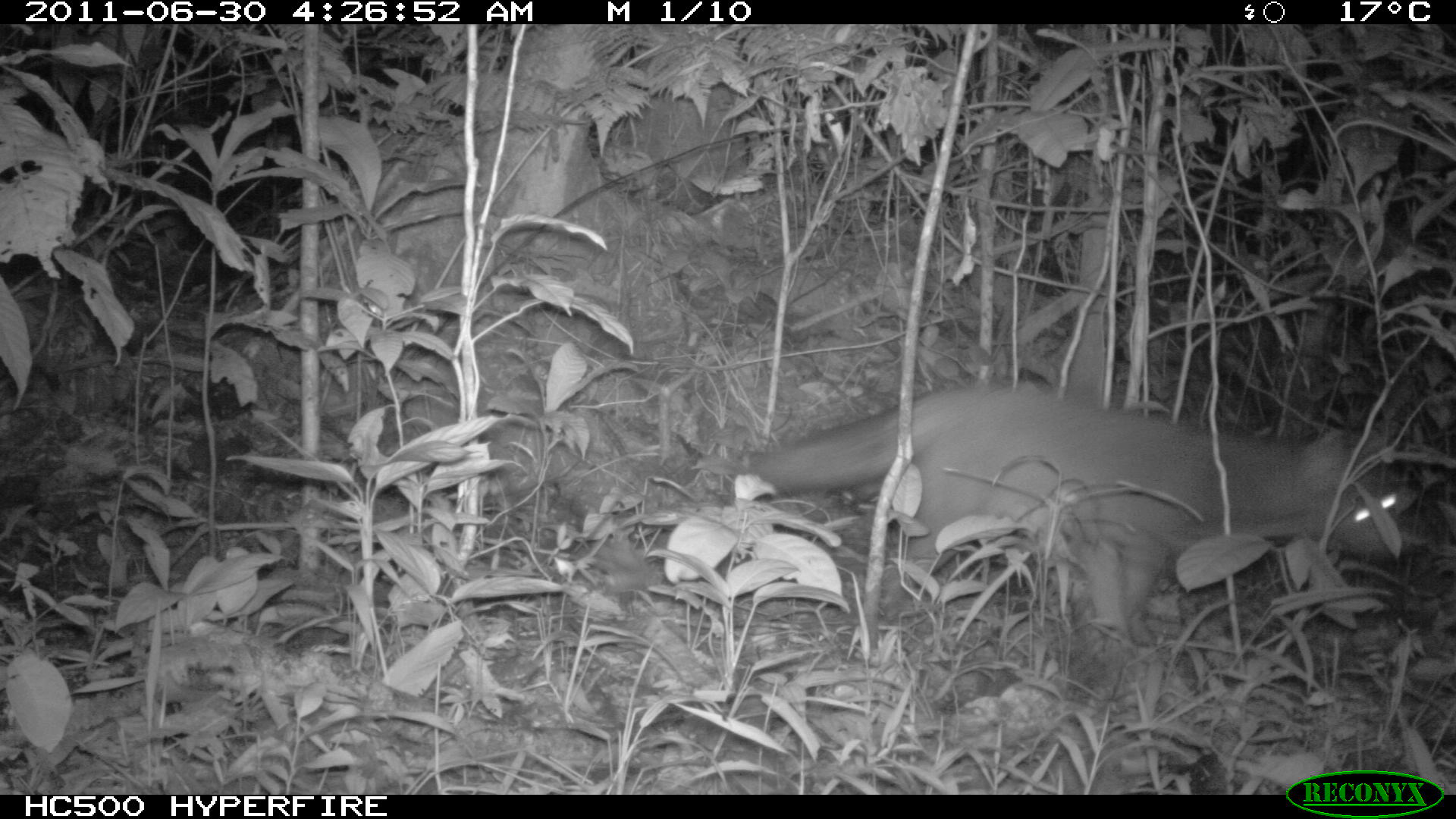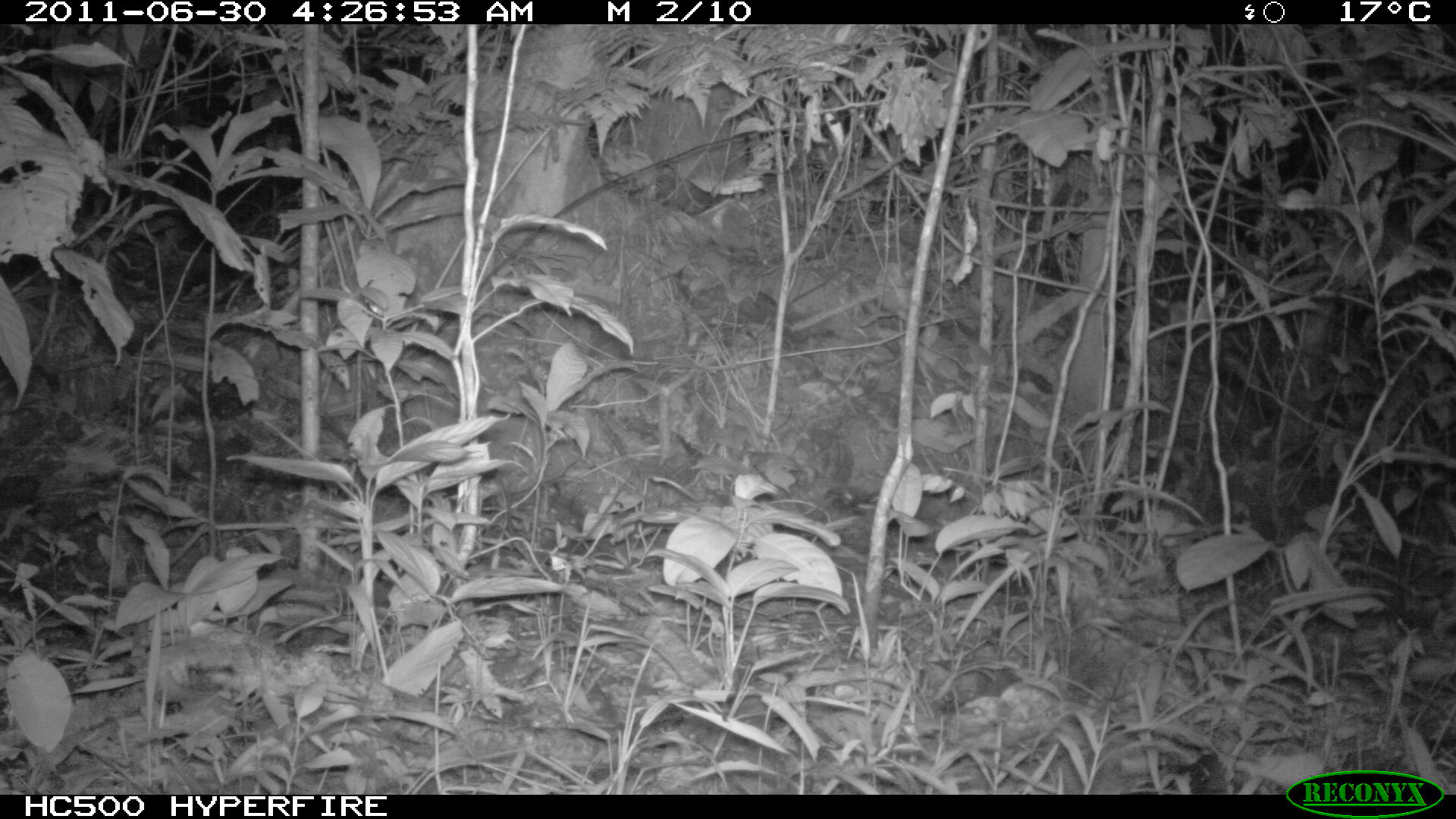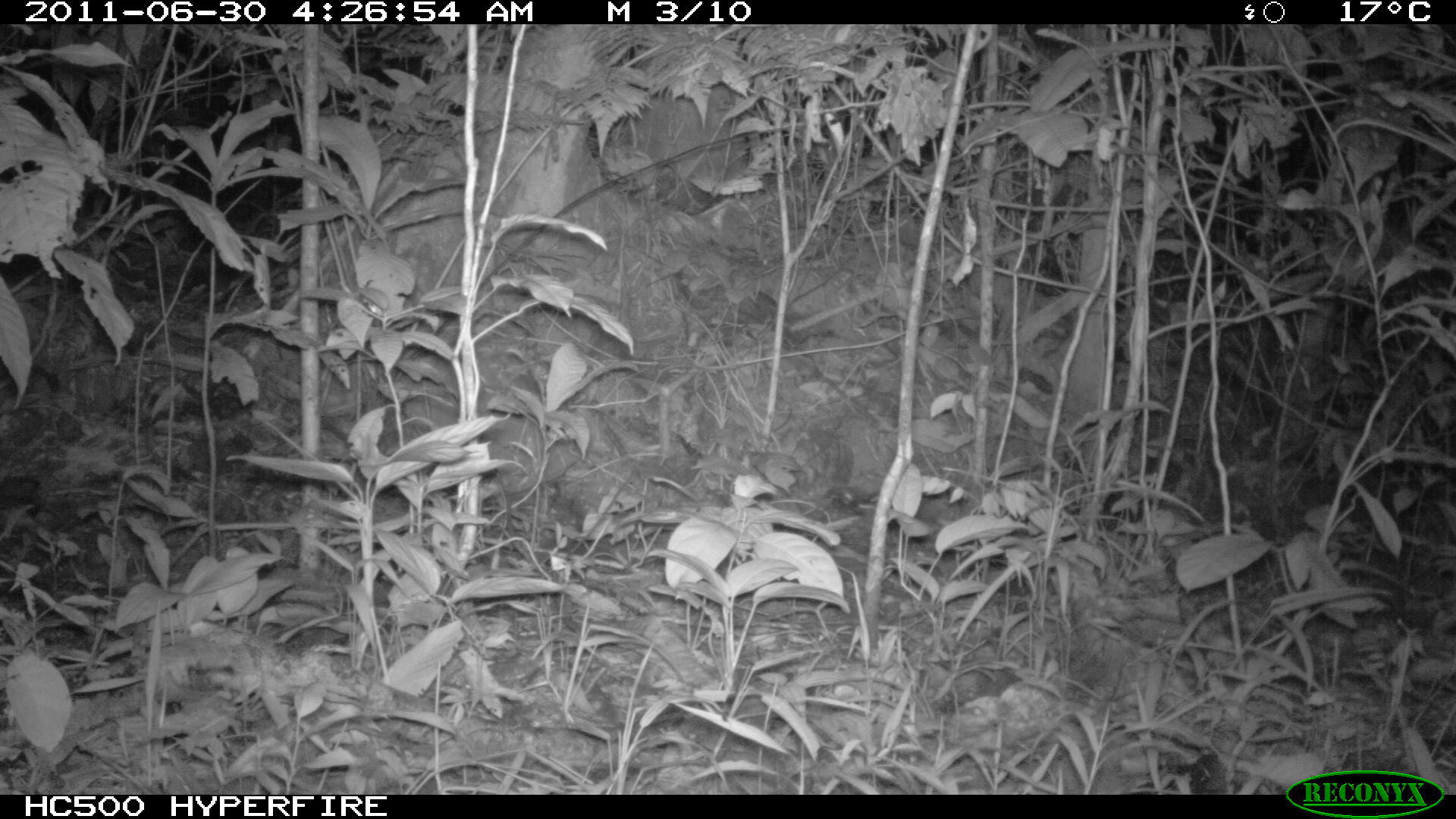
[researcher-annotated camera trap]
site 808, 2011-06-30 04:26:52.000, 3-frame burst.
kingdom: Animalia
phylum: Chordata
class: Mammalia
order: Carnivora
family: Canidae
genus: Atelocynus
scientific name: Atelocynus microtis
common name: short-eared dog